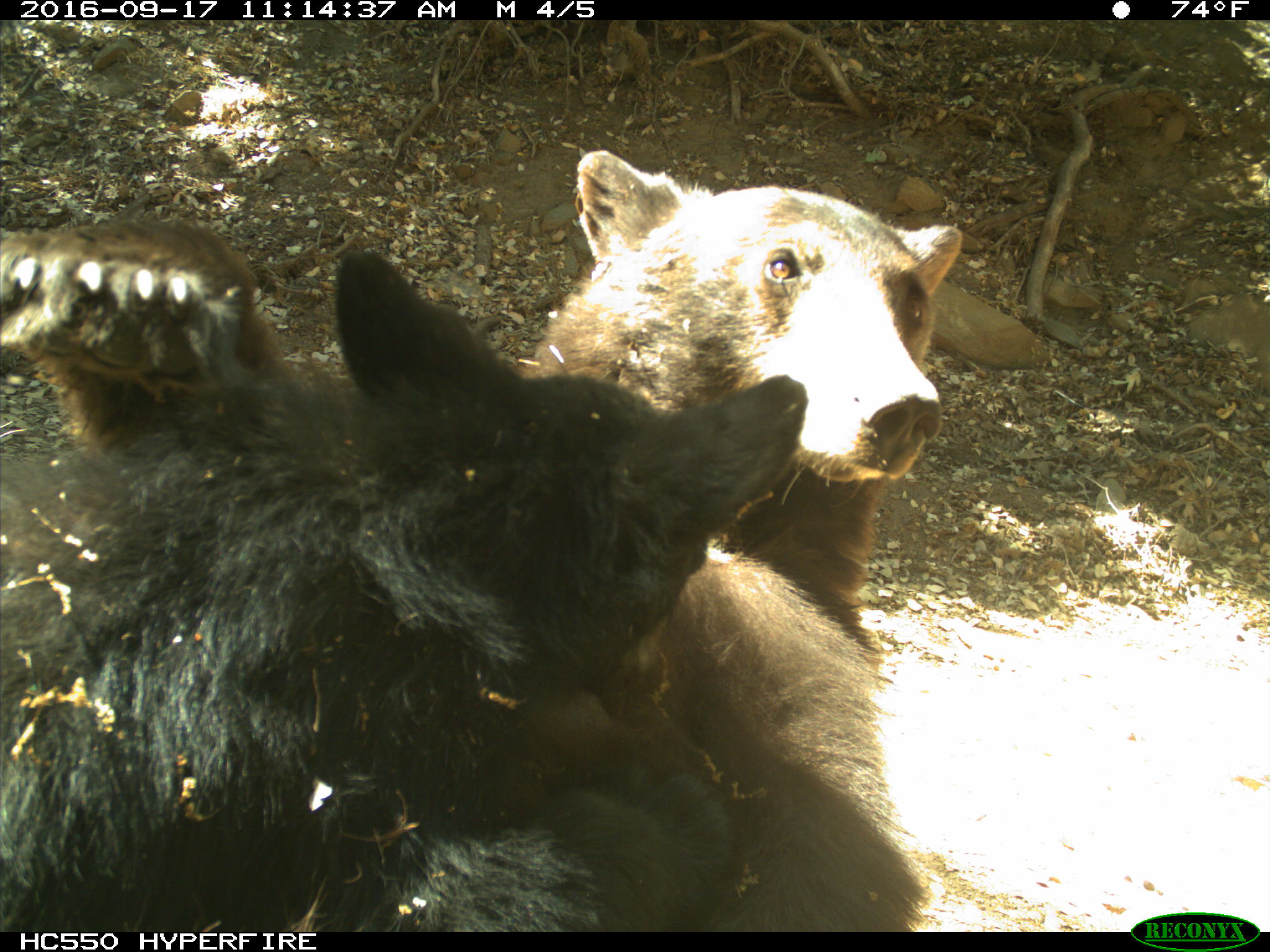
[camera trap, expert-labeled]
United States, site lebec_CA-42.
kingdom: Animalia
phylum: Chordata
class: Mammalia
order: Carnivora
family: Ursidae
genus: Ursus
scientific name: Ursus americanus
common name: american black bear